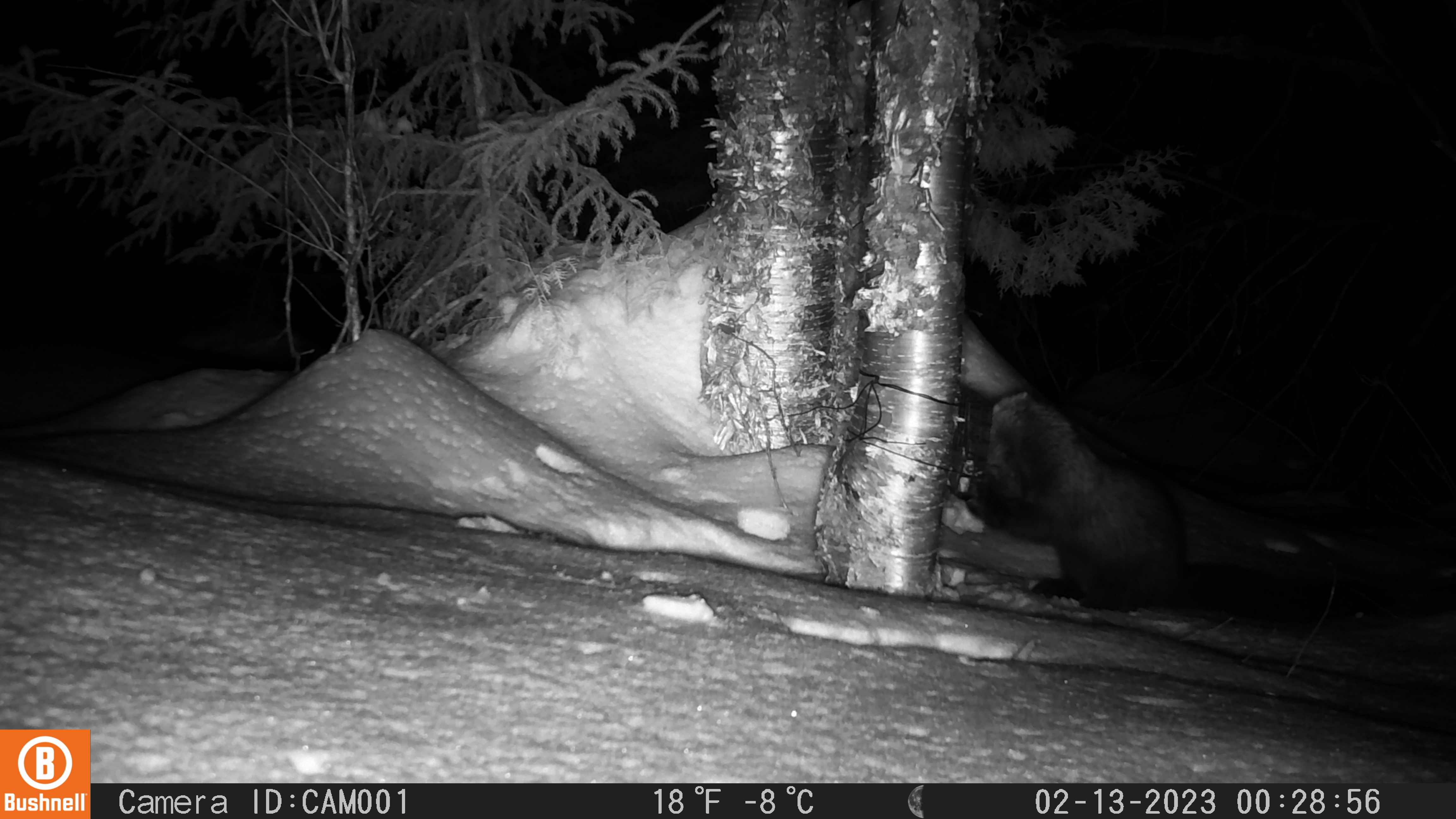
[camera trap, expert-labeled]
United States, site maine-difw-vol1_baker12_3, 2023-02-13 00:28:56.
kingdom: Animalia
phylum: Chordata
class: Mammalia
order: Carnivora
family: Mustelidae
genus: Pekania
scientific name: Pekania pennanti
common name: fisher